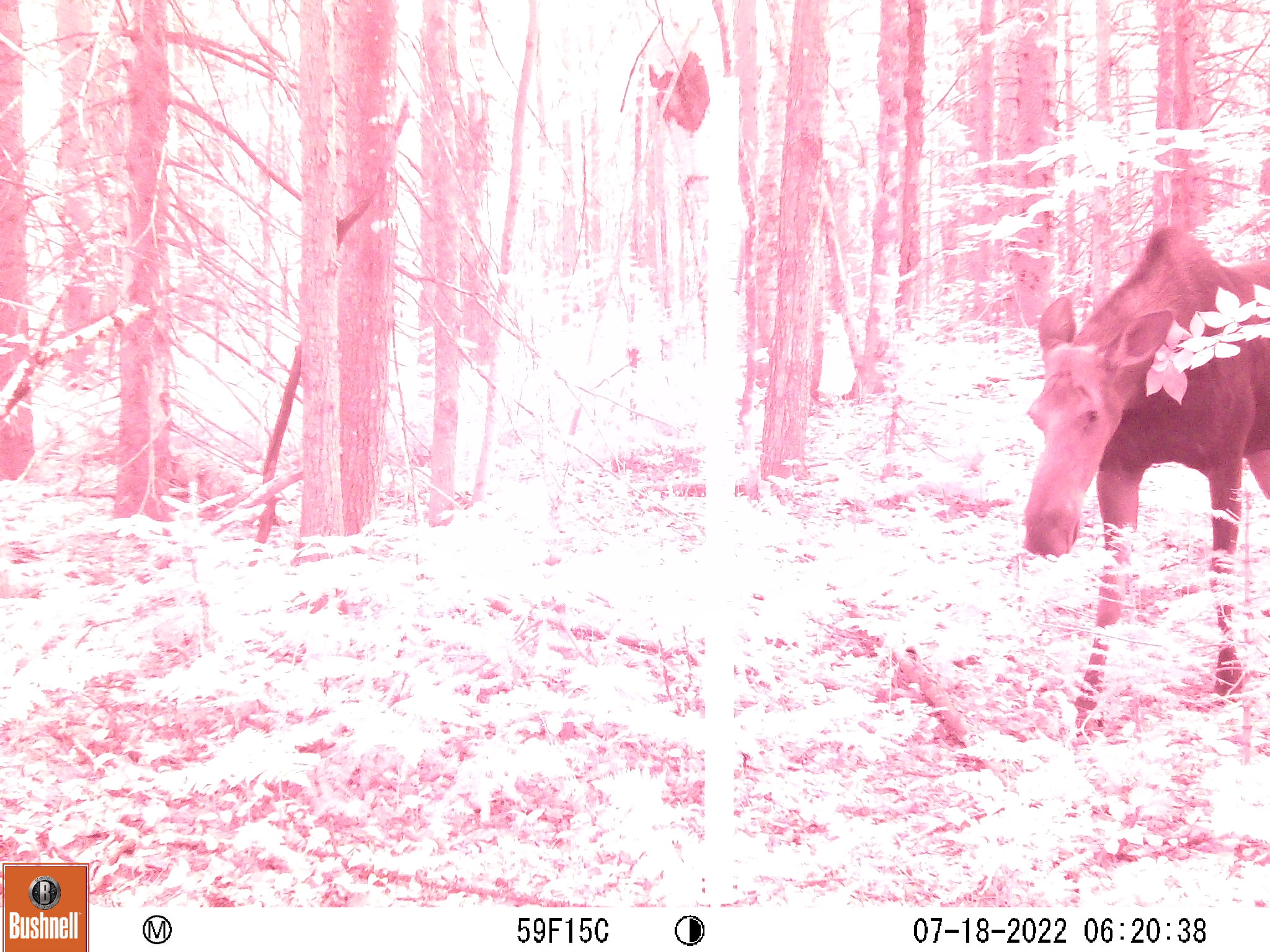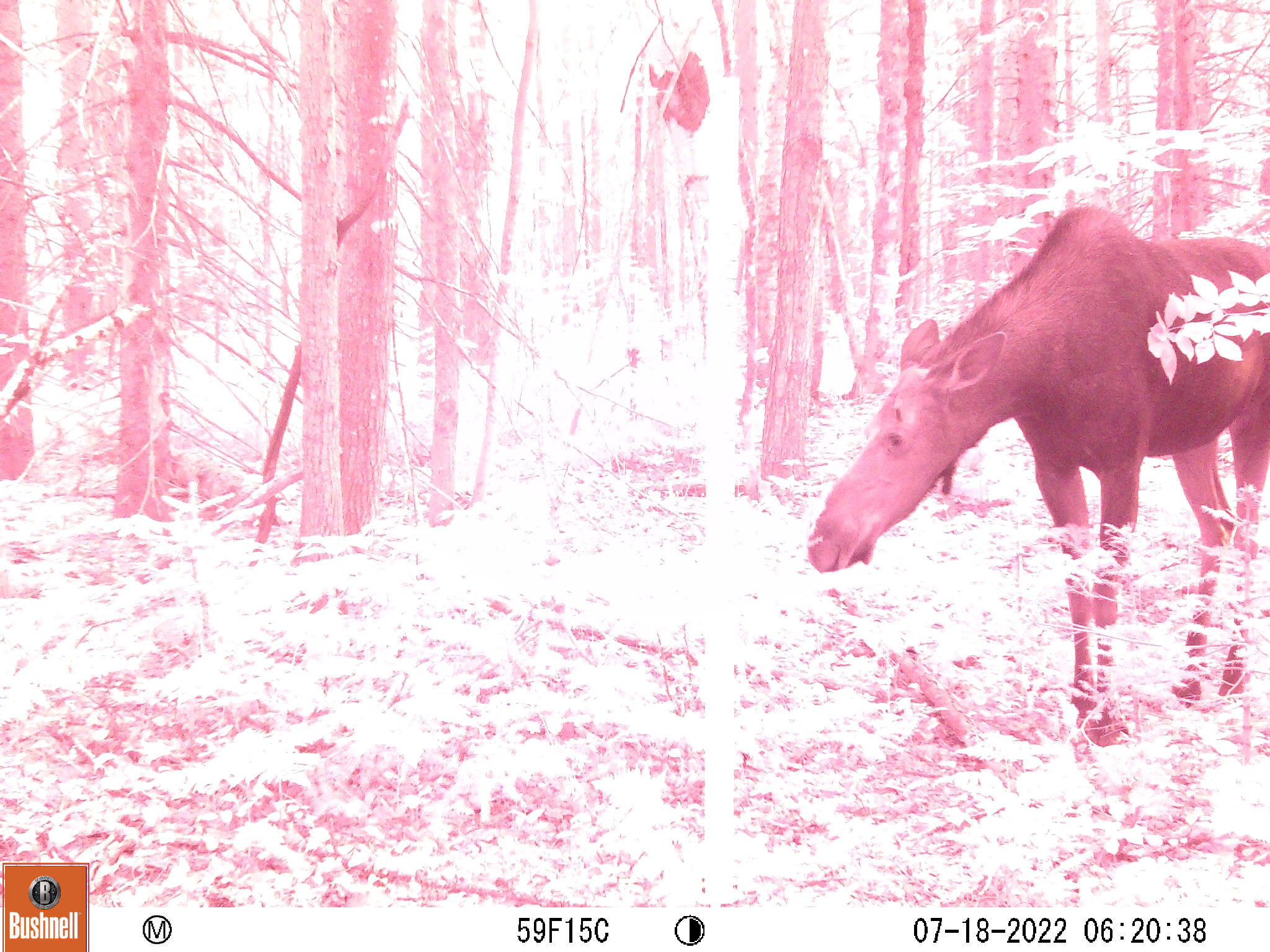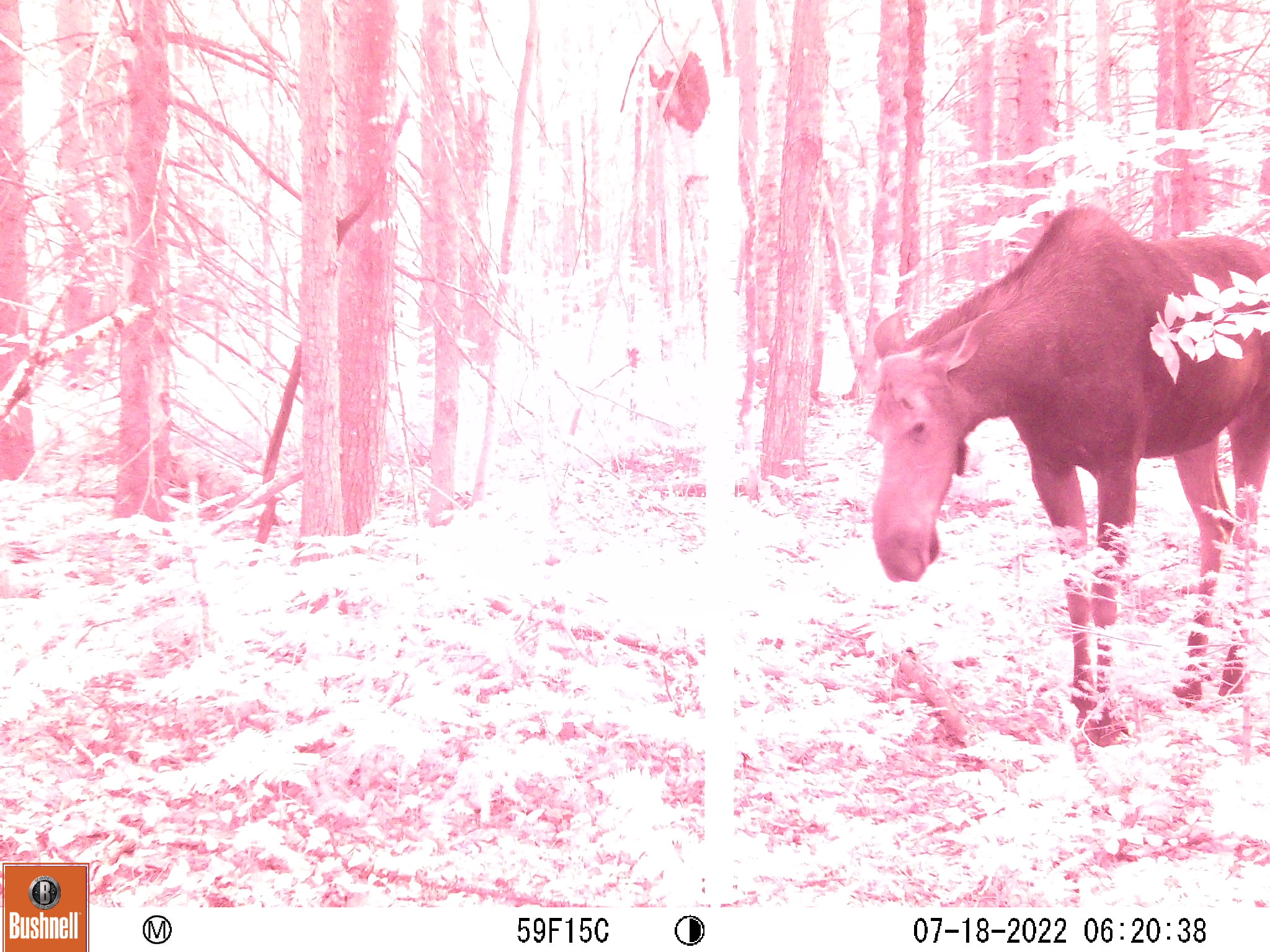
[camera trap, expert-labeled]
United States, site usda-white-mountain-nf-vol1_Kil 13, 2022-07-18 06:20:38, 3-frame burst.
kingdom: Animalia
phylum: Chordata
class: Mammalia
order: Artiodactyla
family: Cervidae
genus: Alces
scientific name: Alces alces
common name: moose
Moose (Alces alces).